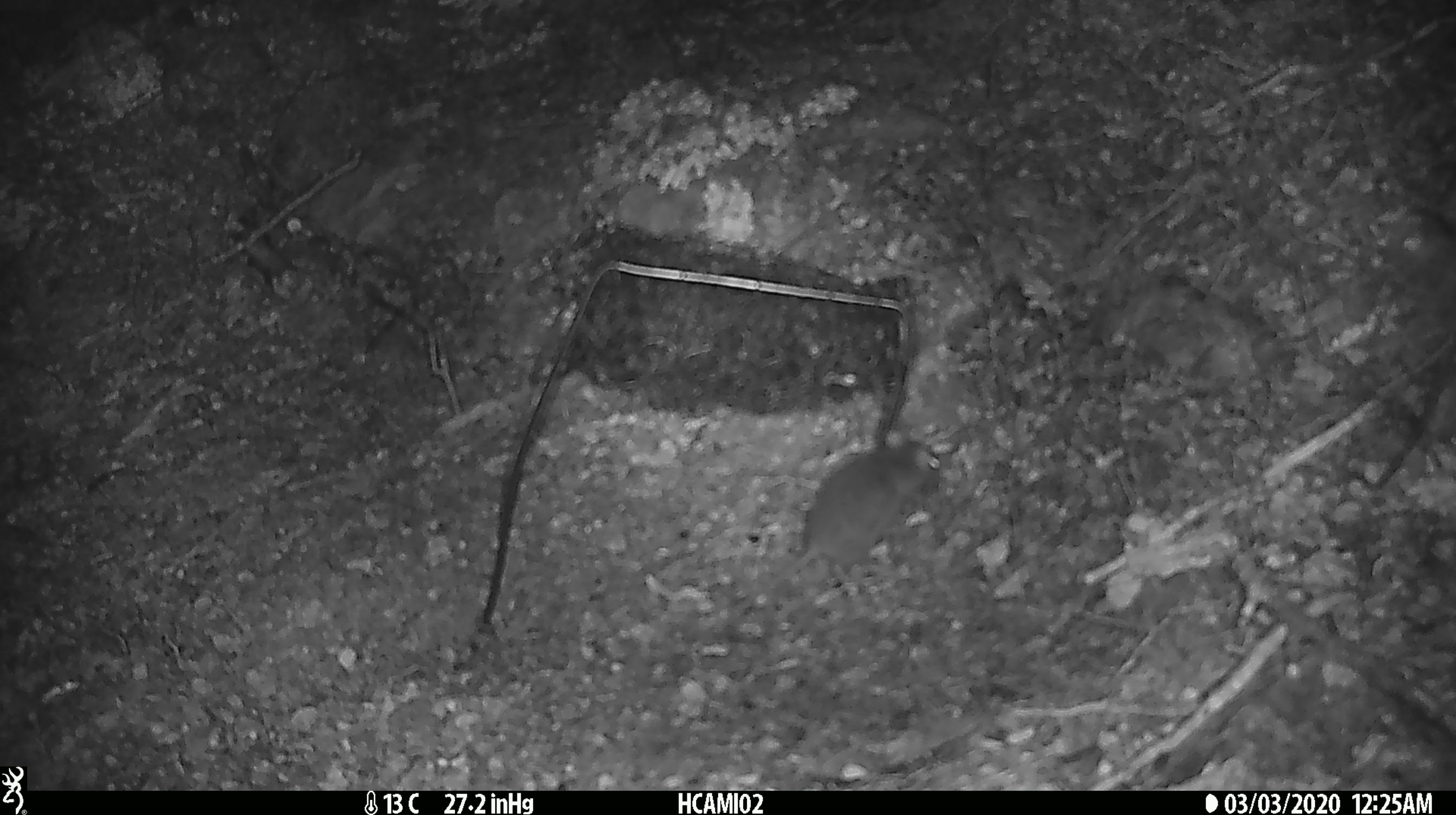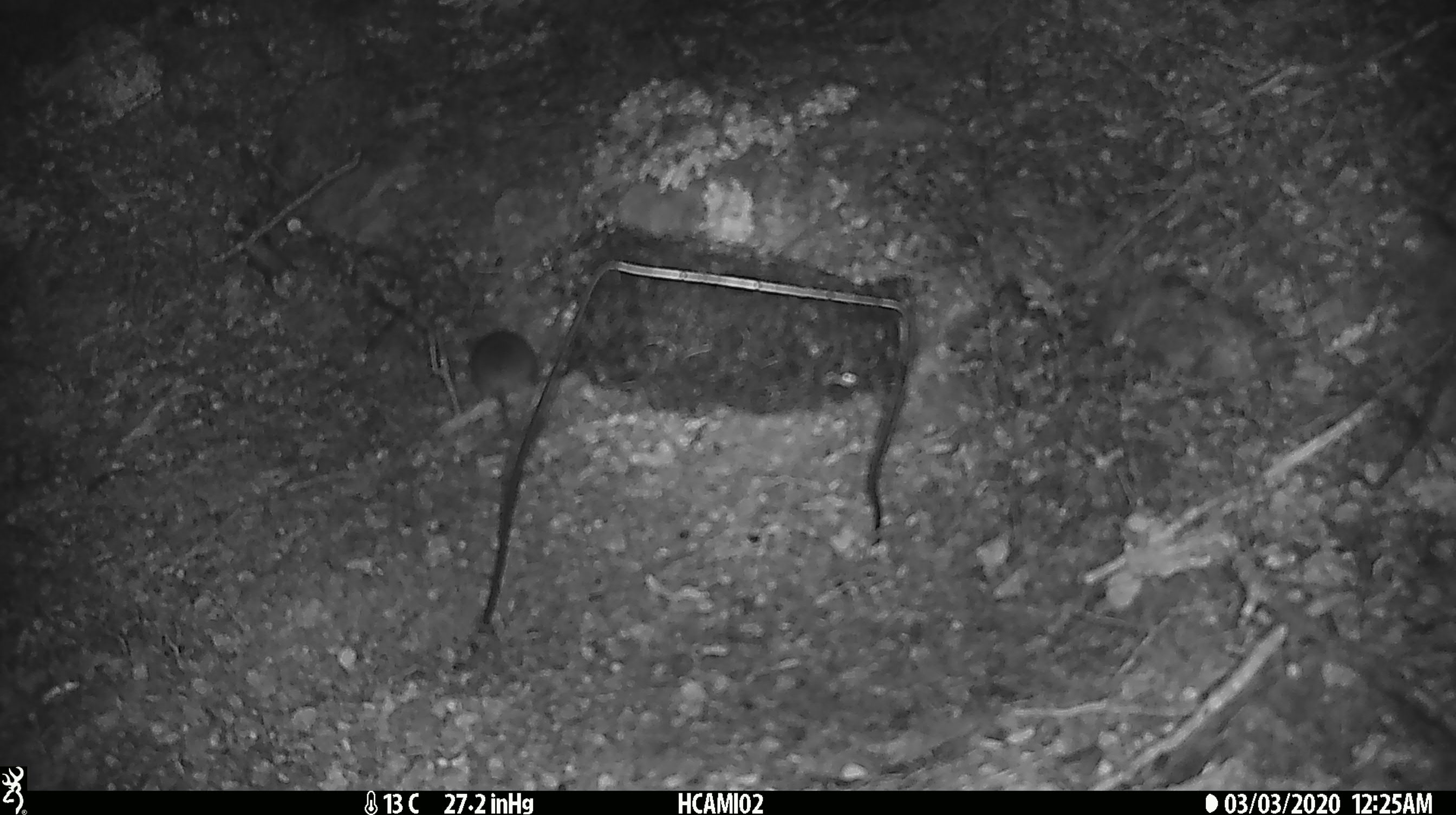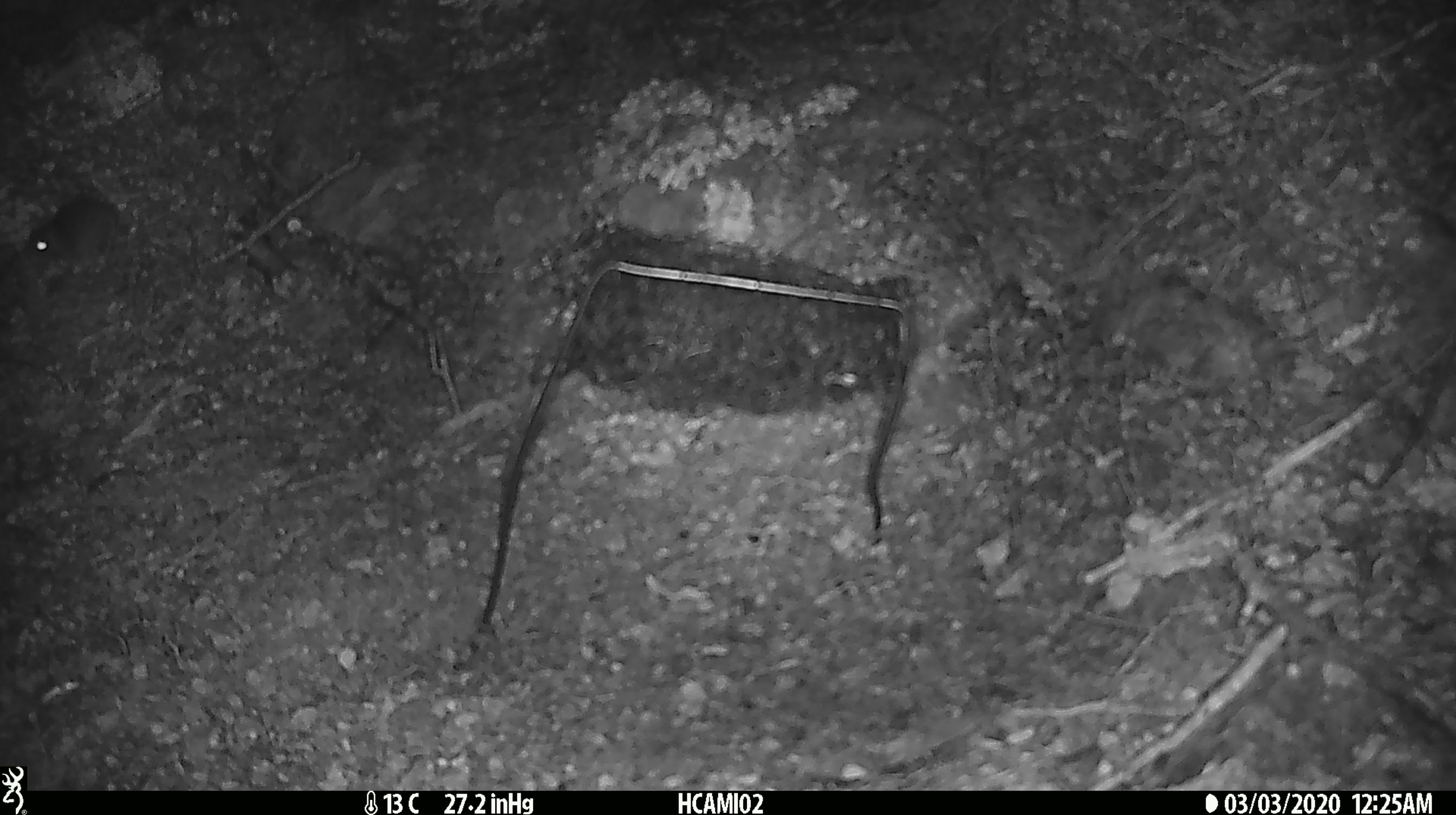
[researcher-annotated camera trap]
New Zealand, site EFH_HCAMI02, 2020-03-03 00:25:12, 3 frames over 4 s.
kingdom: Animalia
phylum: Chordata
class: Mammalia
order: Rodentia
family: Muridae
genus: Mus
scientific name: Mus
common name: mouse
Mouse (Mus).